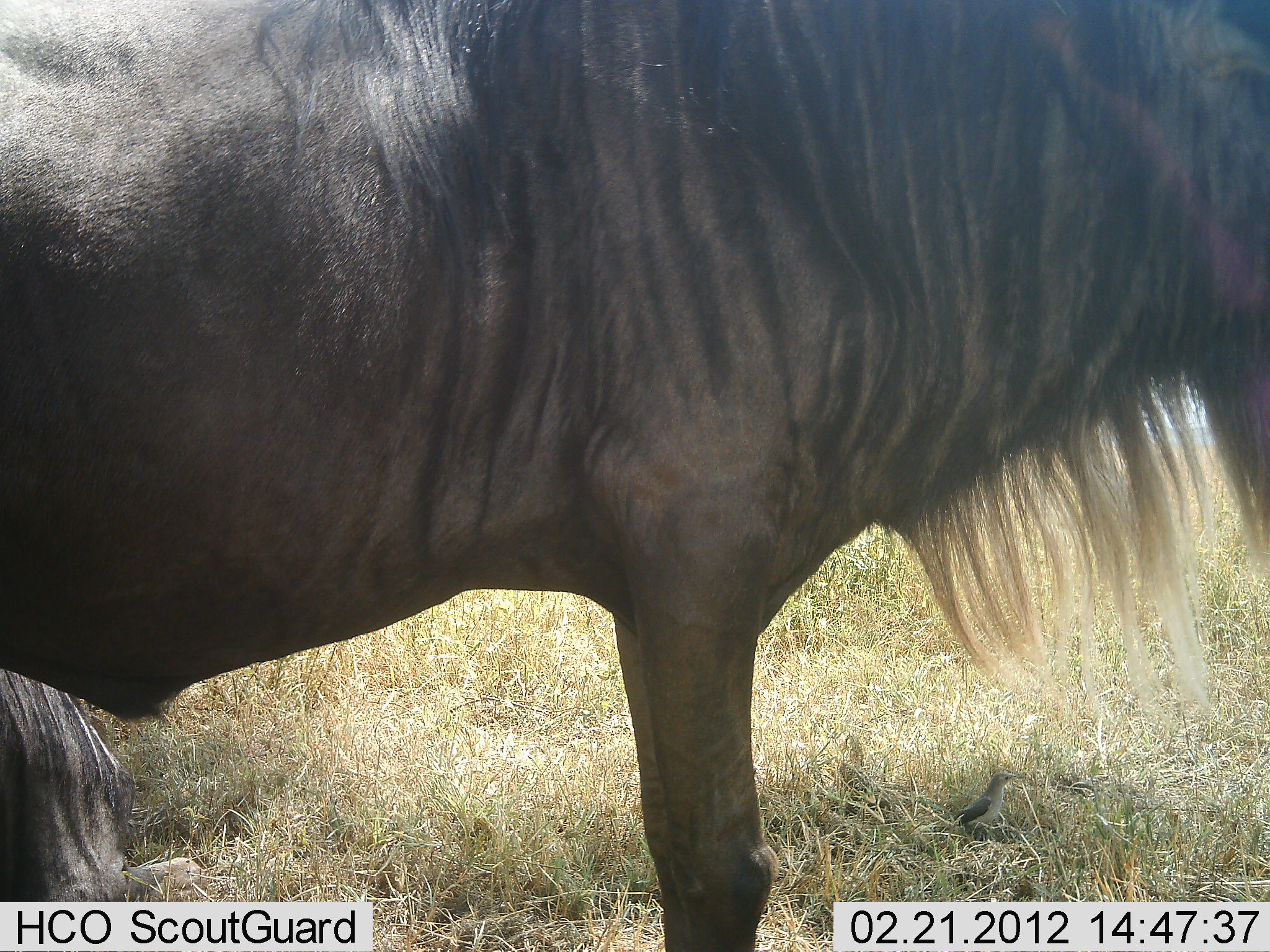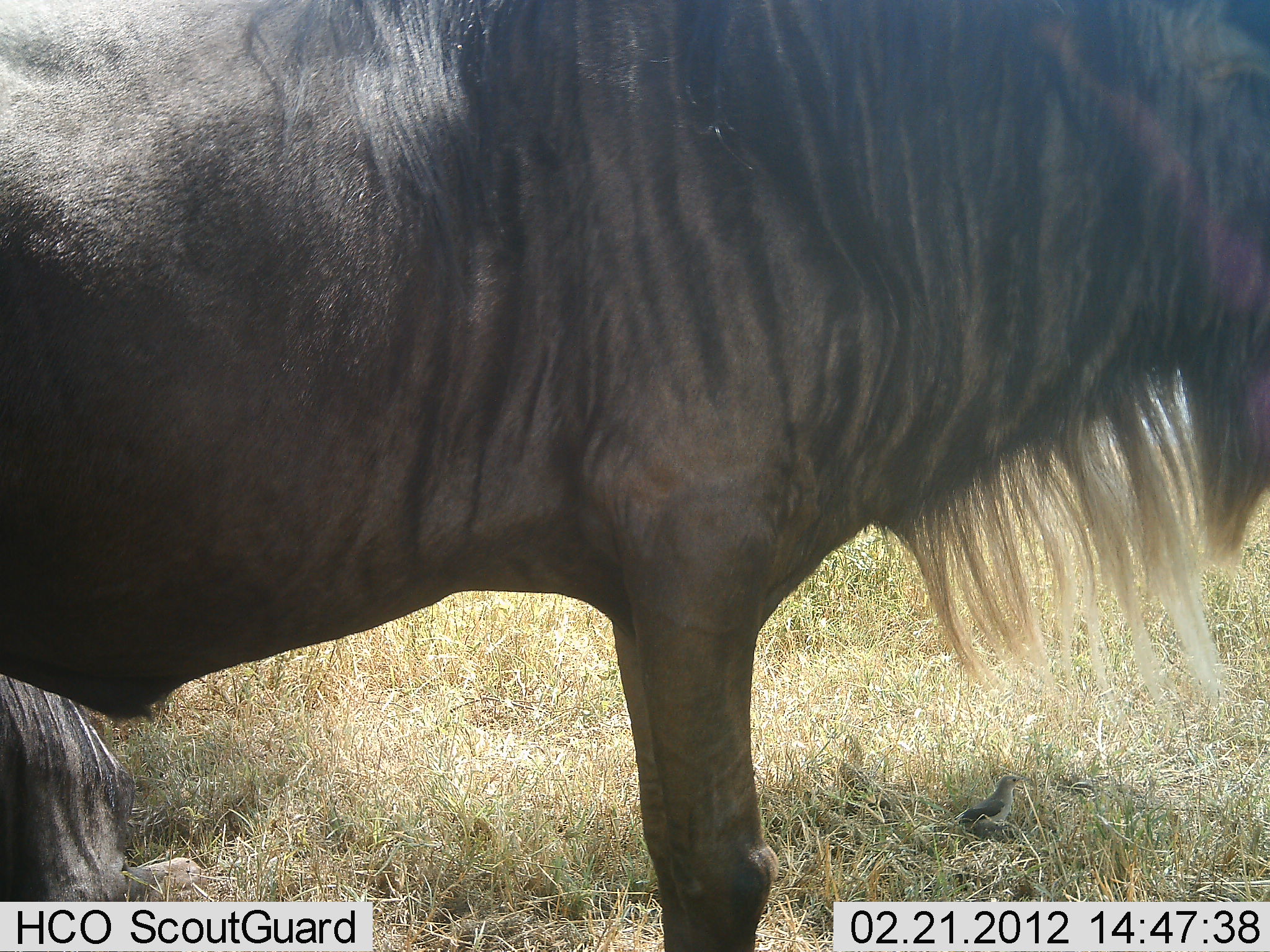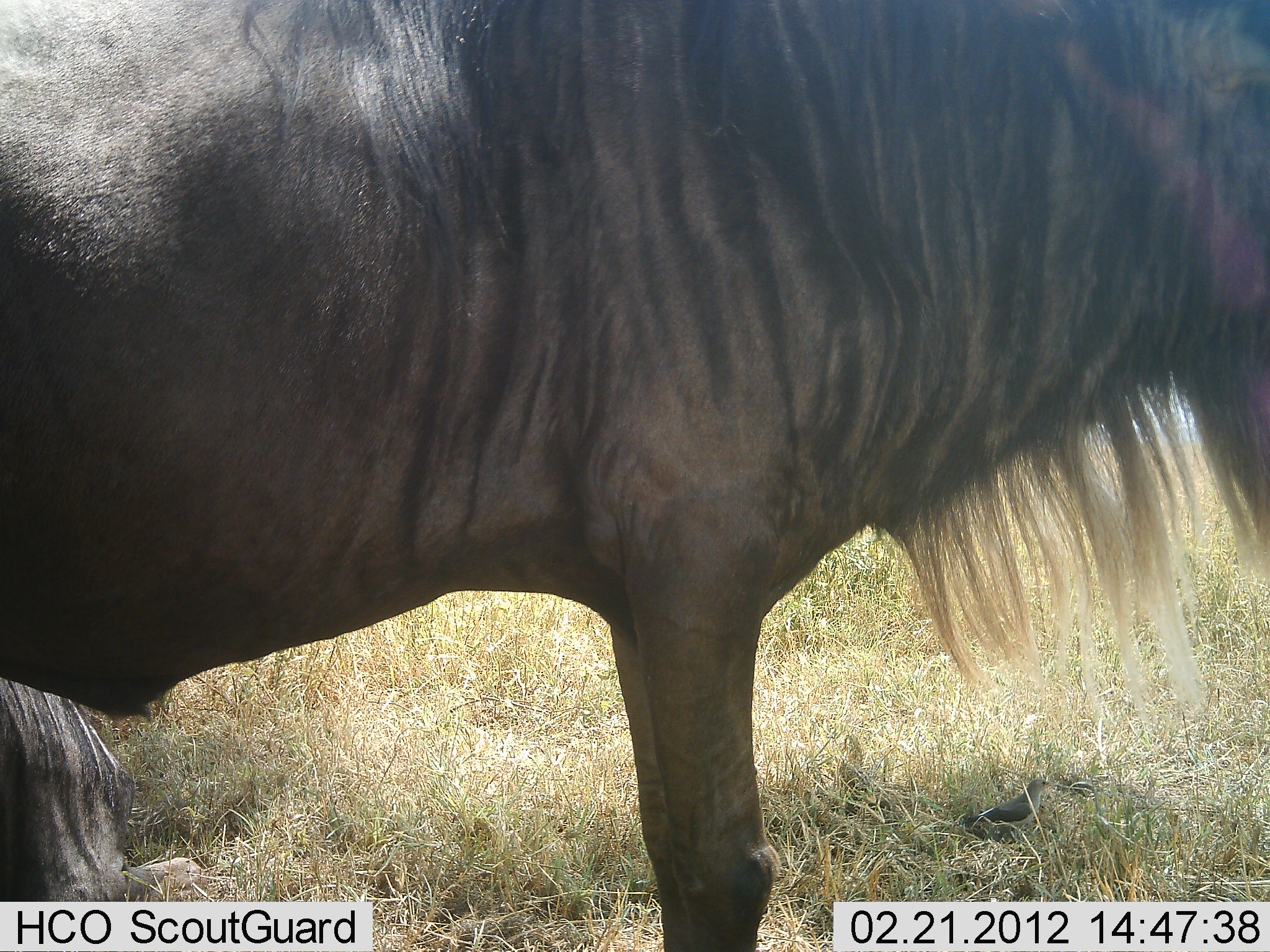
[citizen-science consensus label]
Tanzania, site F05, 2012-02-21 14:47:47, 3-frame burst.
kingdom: Animalia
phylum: Chordata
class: Aves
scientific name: Aves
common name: bird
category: otherbird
Otherbird (bird) (Aves), count 1. Behavior (volunteer vote fractions): standing 62%, resting 0%, moving 38%, interacting 0%. Young present (vote fraction): 0%. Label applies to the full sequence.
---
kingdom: Animalia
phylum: Chordata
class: Mammalia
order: Artiodactyla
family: Bovidae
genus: Connochaetes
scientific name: Connochaetes taurinus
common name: blue wildebeest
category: wildebeest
Wildebeest (blue wildebeest) (Connochaetes taurinus), count 2. Behavior (volunteer vote fractions): standing 95%, resting 86%, moving 0%, interacting 5%. Young present (vote fraction): 0%. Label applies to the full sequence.